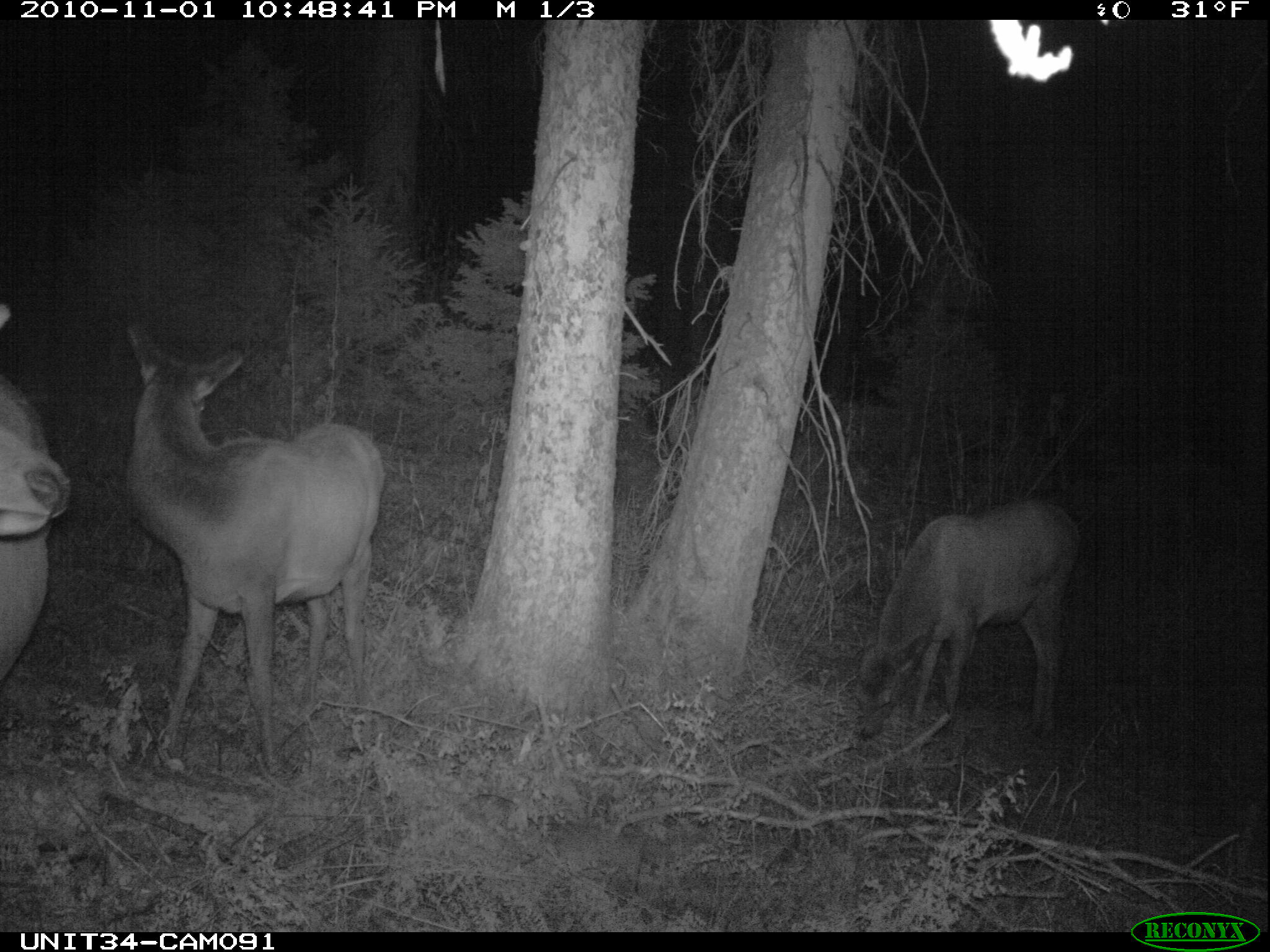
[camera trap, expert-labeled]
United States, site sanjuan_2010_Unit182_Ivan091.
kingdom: Animalia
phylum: Chordata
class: Mammalia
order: Artiodactyla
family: Cervidae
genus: Cervus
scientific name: Cervus elaphus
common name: red deer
Cervus elaphus (red deer).